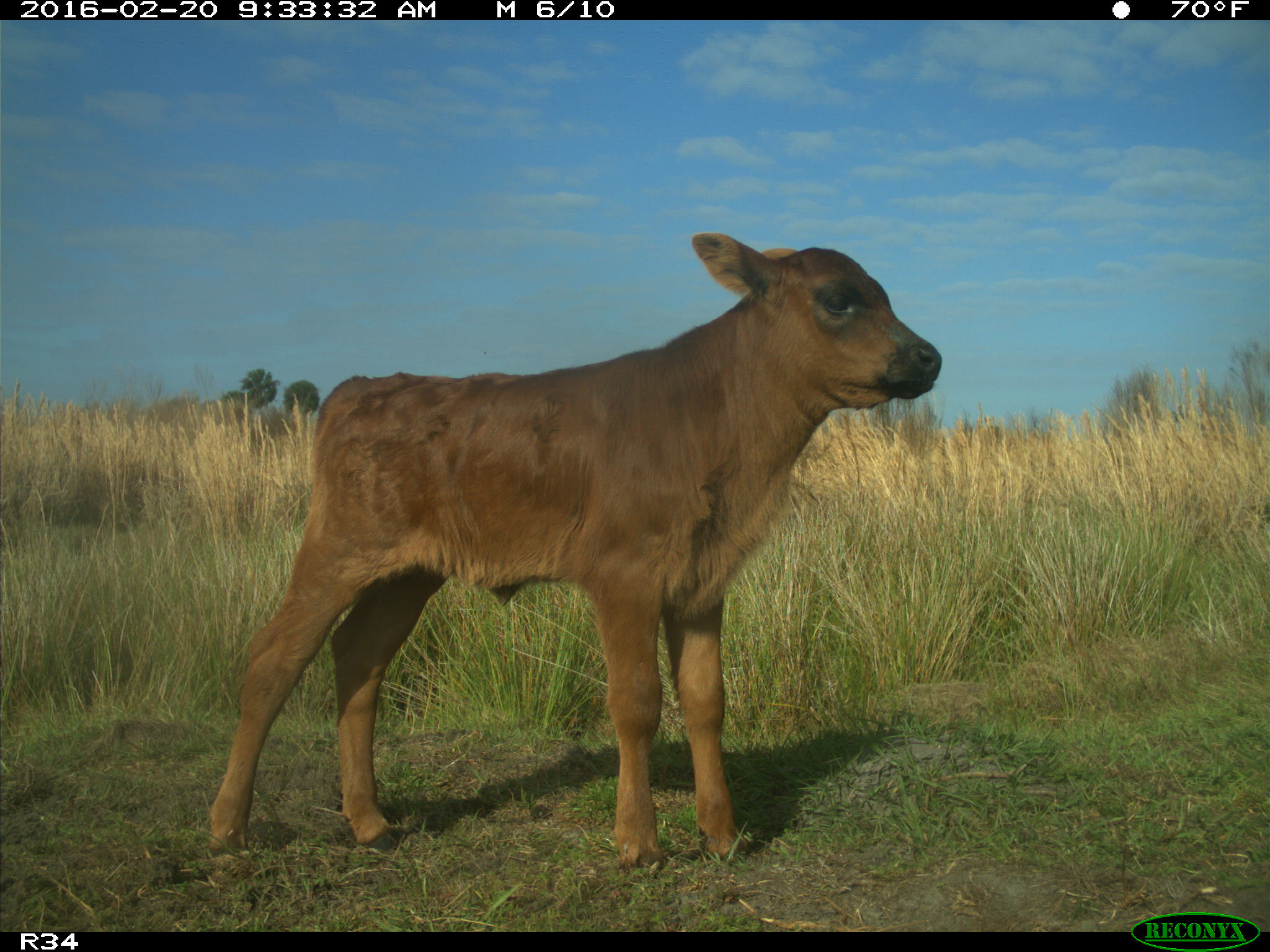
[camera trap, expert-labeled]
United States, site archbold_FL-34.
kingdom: Animalia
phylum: Chordata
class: Mammalia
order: Artiodactyla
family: Bovidae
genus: Bos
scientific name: Bos taurus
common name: domestic cow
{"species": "Bos taurus (domestic cow)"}